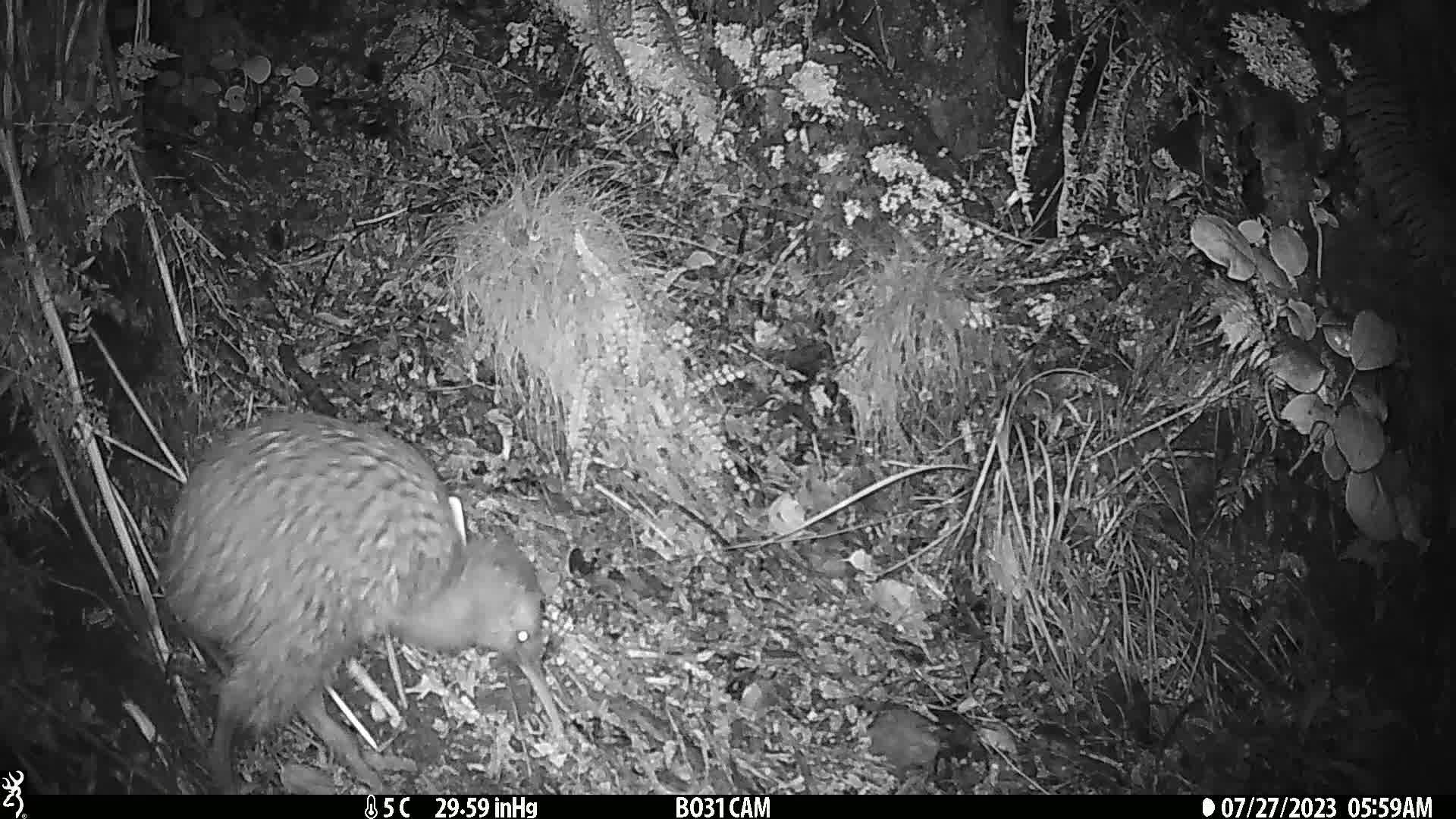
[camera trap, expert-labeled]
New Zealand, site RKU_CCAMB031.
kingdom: Animalia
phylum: Chordata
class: Aves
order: Apterygiformes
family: Apterygidae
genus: Apteryx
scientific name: Apteryx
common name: kiwi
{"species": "kiwi (Apteryx)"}